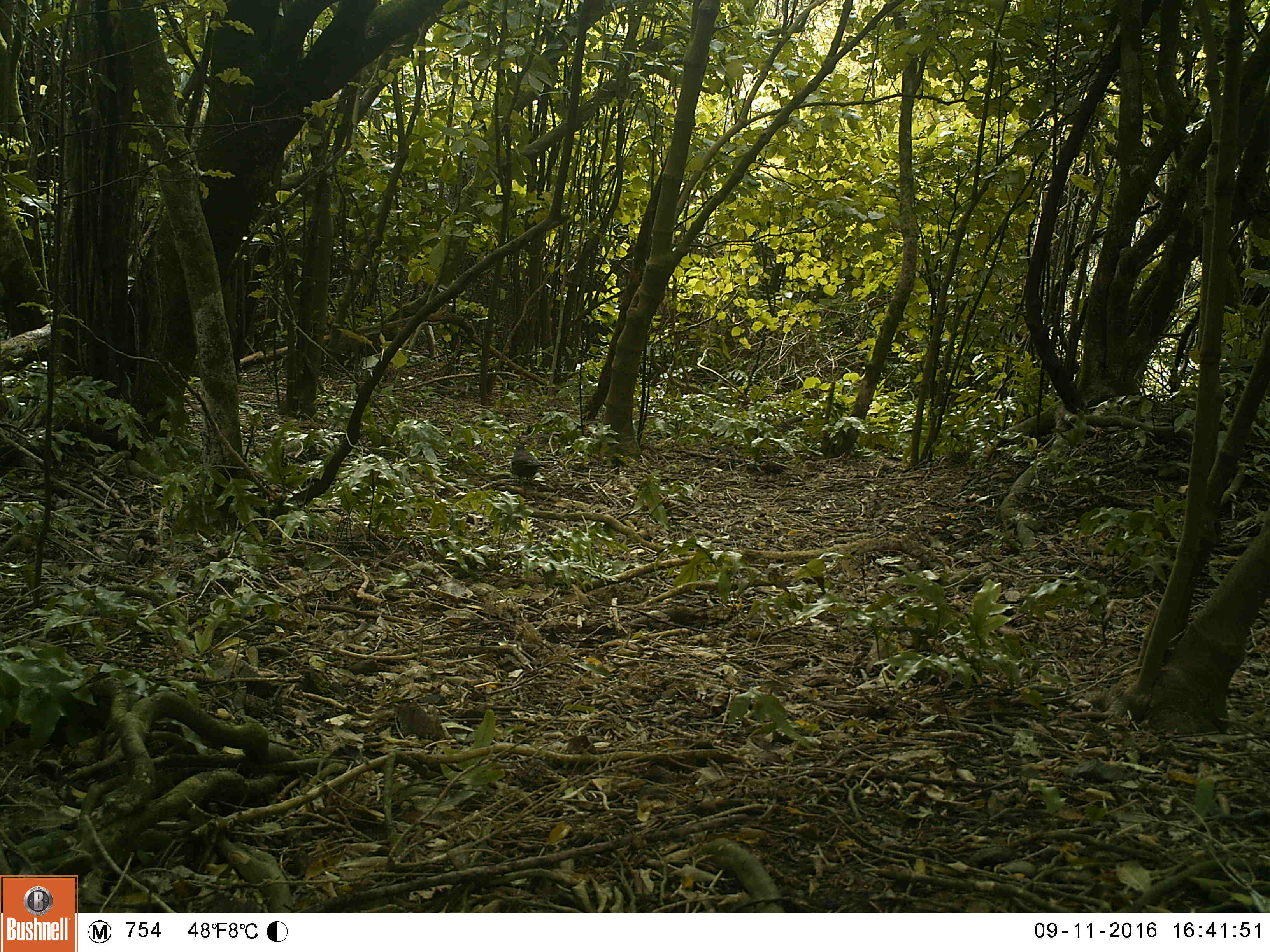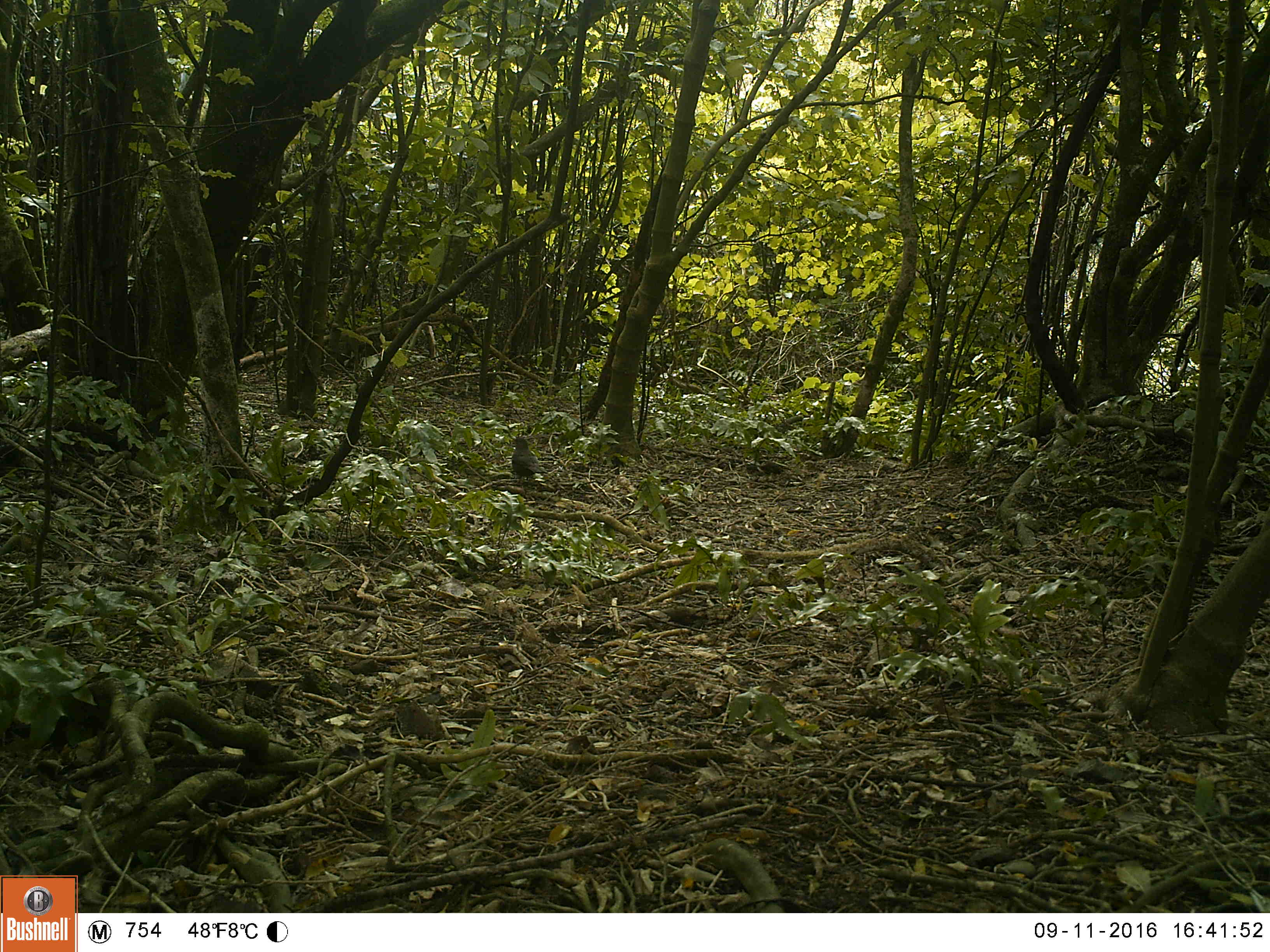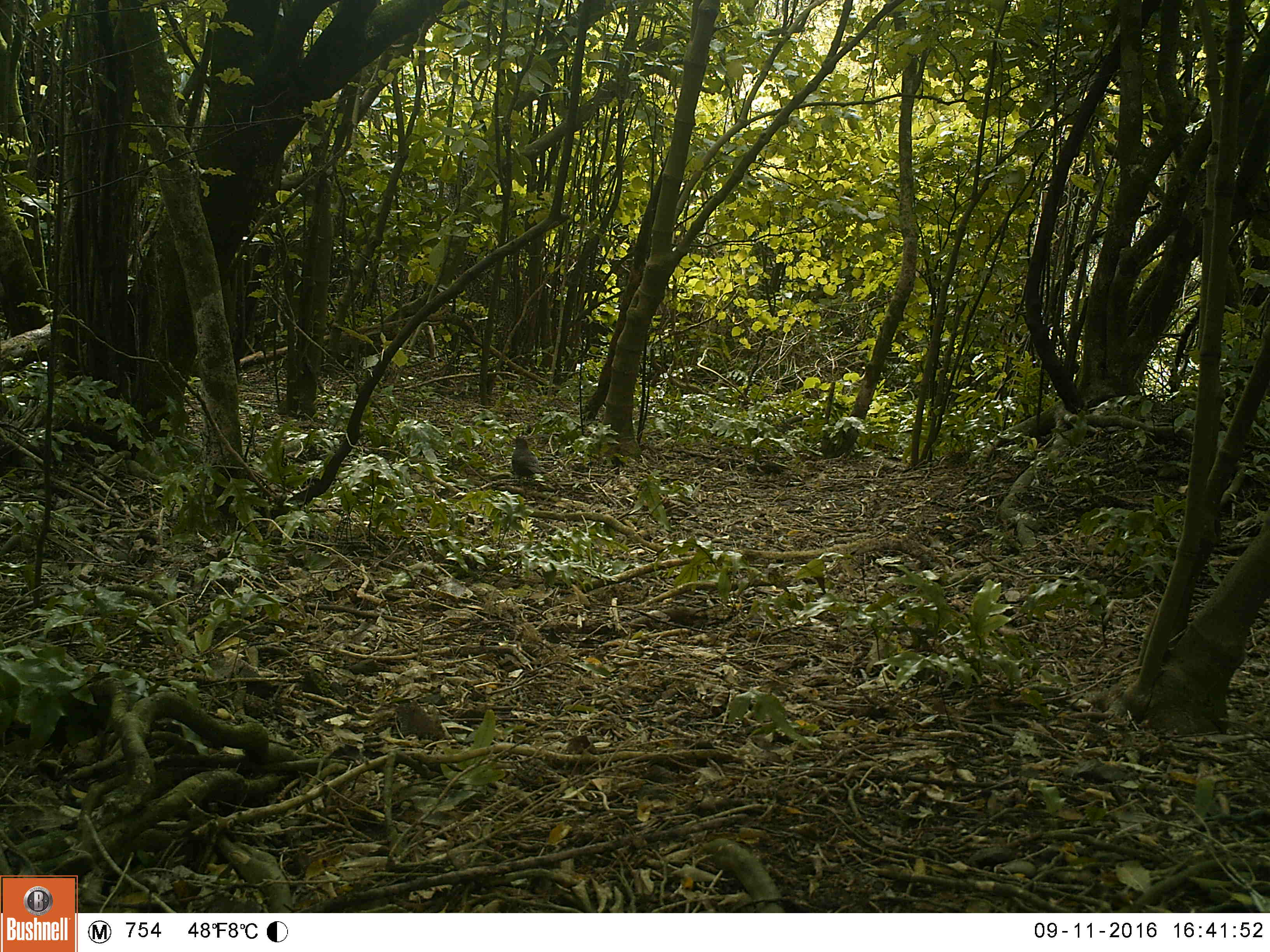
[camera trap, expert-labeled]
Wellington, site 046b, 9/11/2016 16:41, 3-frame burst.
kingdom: Animalia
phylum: Chordata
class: Aves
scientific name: Aves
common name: bird